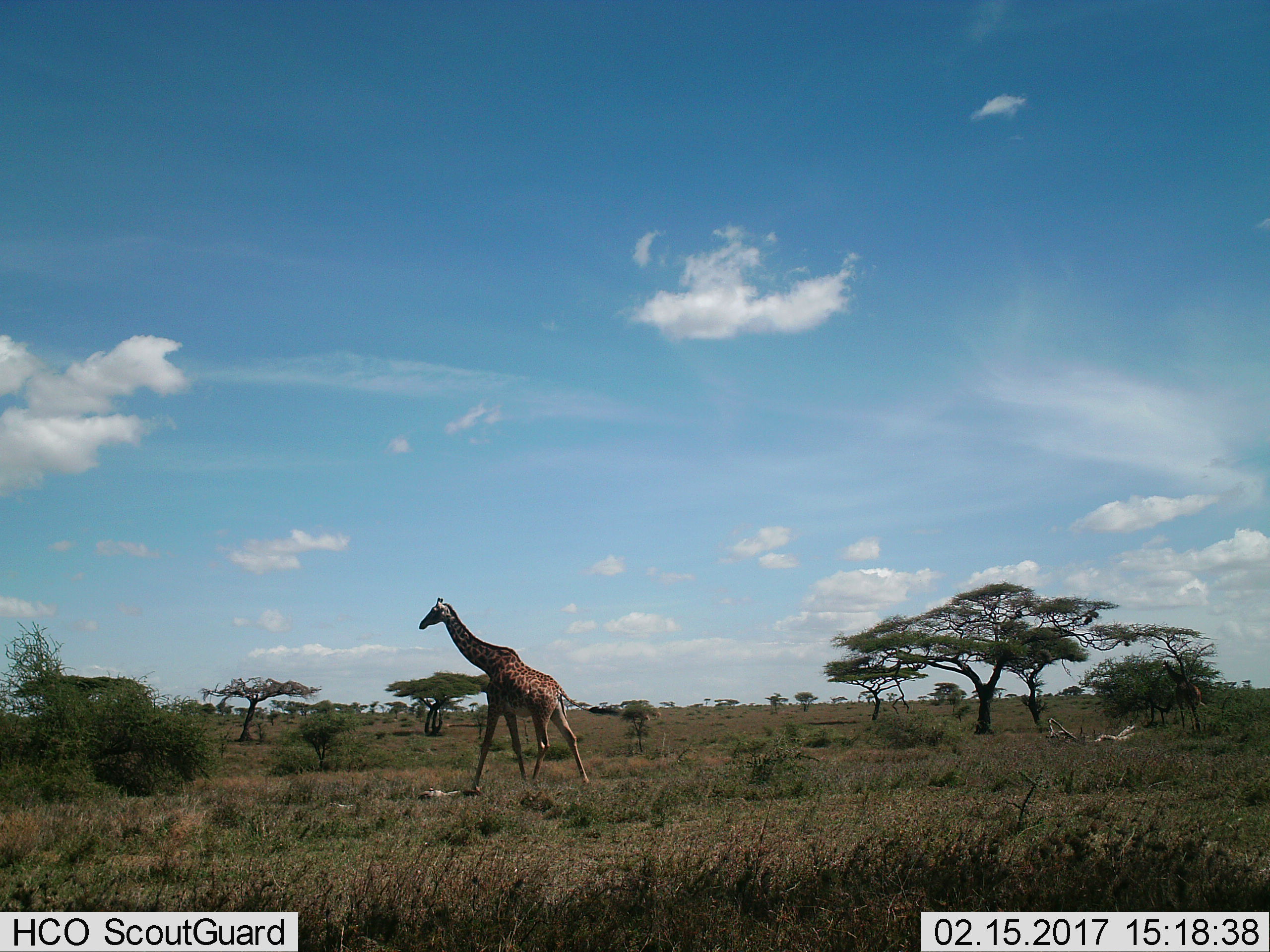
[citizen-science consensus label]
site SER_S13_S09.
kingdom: Animalia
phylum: Chordata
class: Mammalia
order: Artiodactyla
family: Giraffidae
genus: Giraffa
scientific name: Giraffa camelopardalis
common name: giraffe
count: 1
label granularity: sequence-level